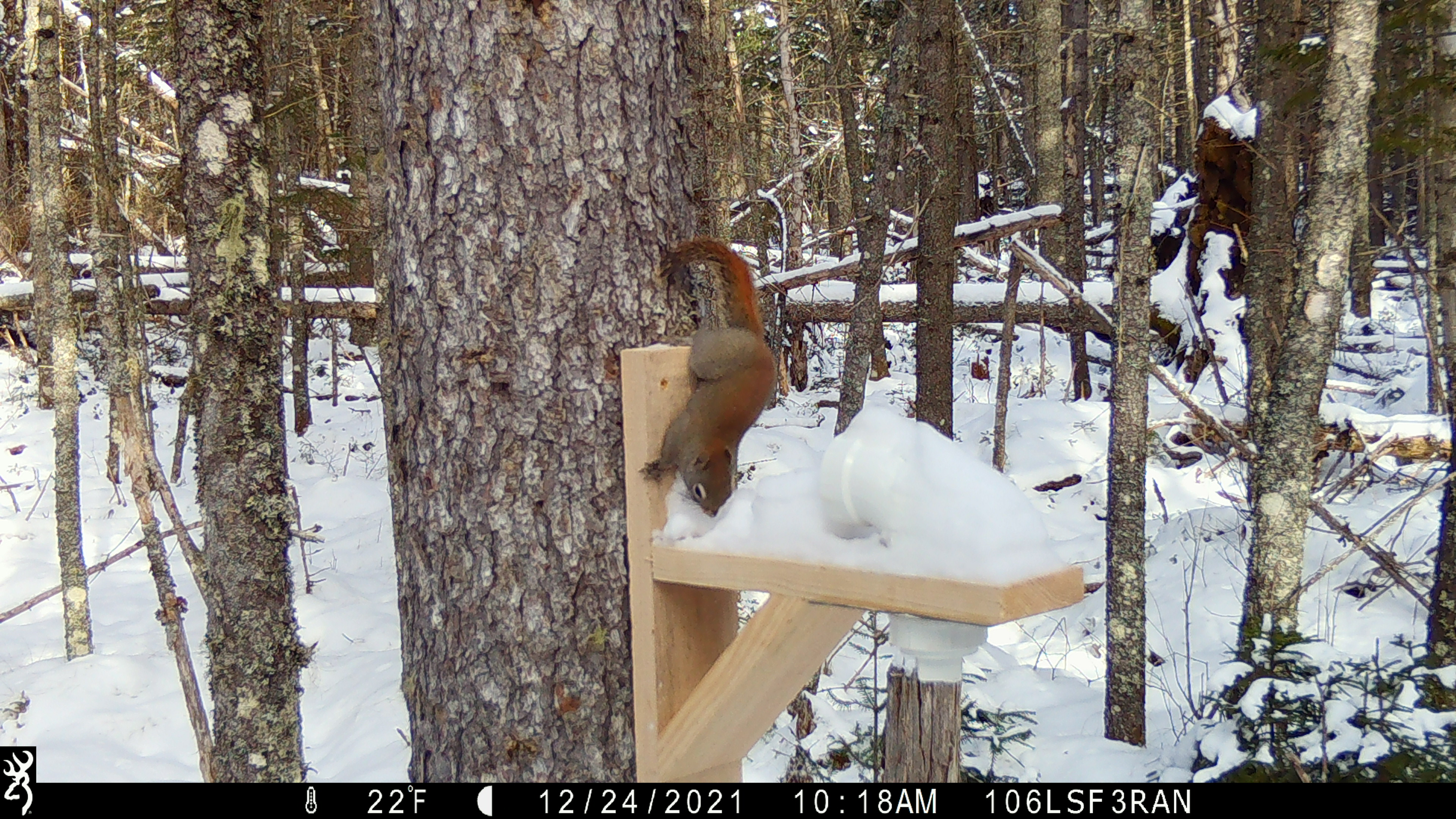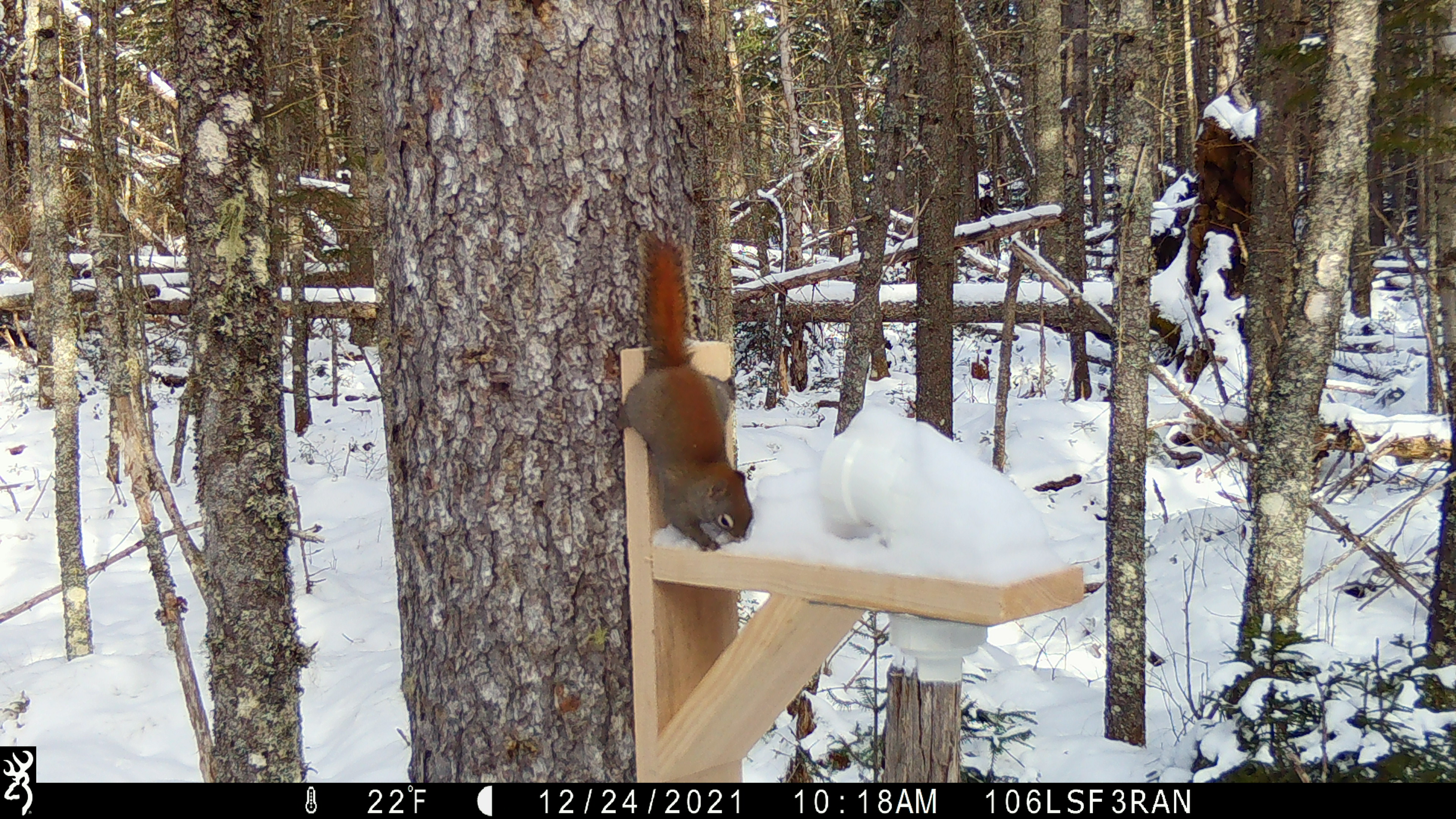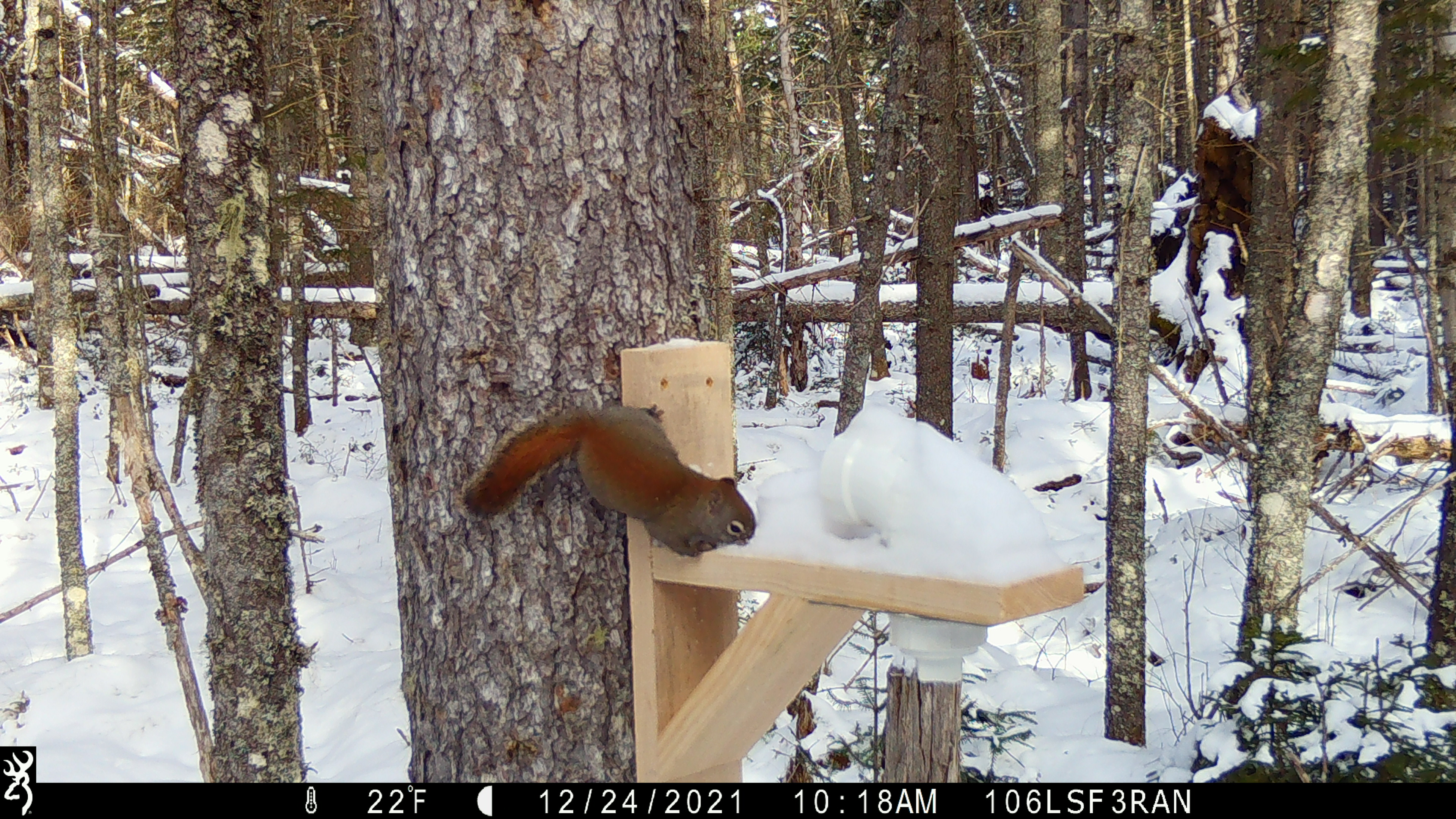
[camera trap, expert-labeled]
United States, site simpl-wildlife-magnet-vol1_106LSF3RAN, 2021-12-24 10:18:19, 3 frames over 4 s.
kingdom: Animalia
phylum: Chordata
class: Mammalia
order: Rodentia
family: Sciuridae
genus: Tamiasciurus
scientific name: Tamiasciurus hudsonicus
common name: red squirrel